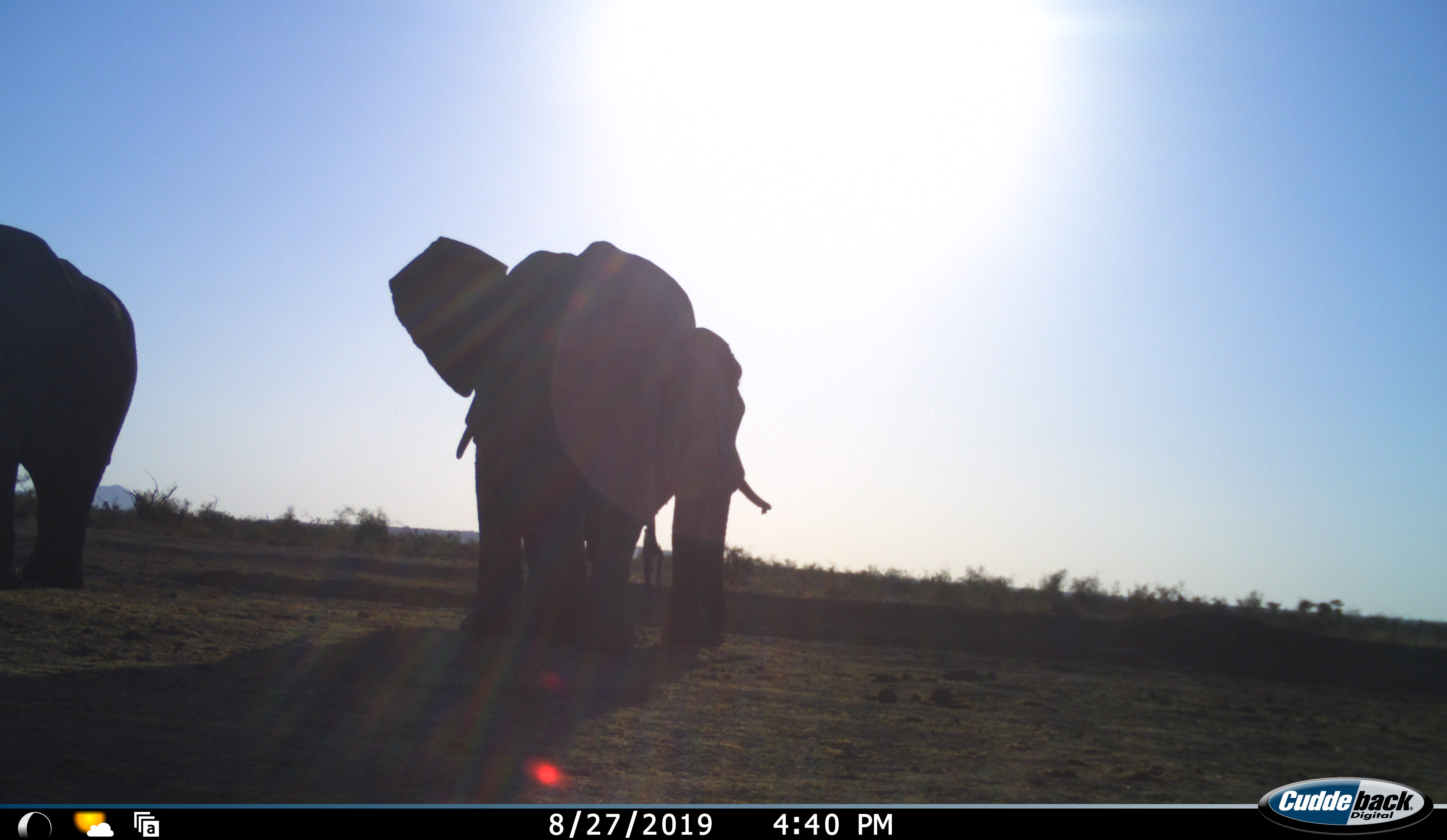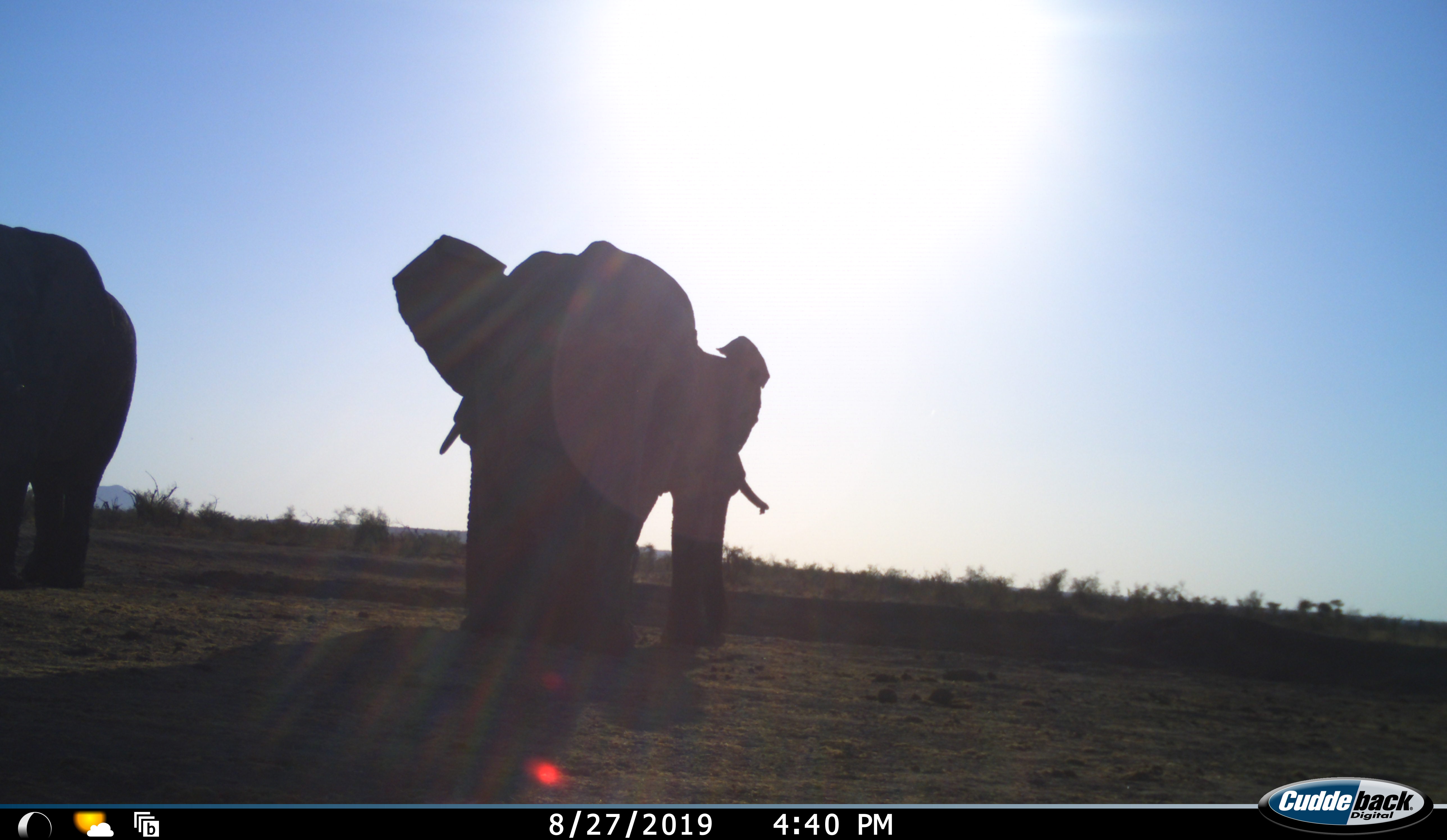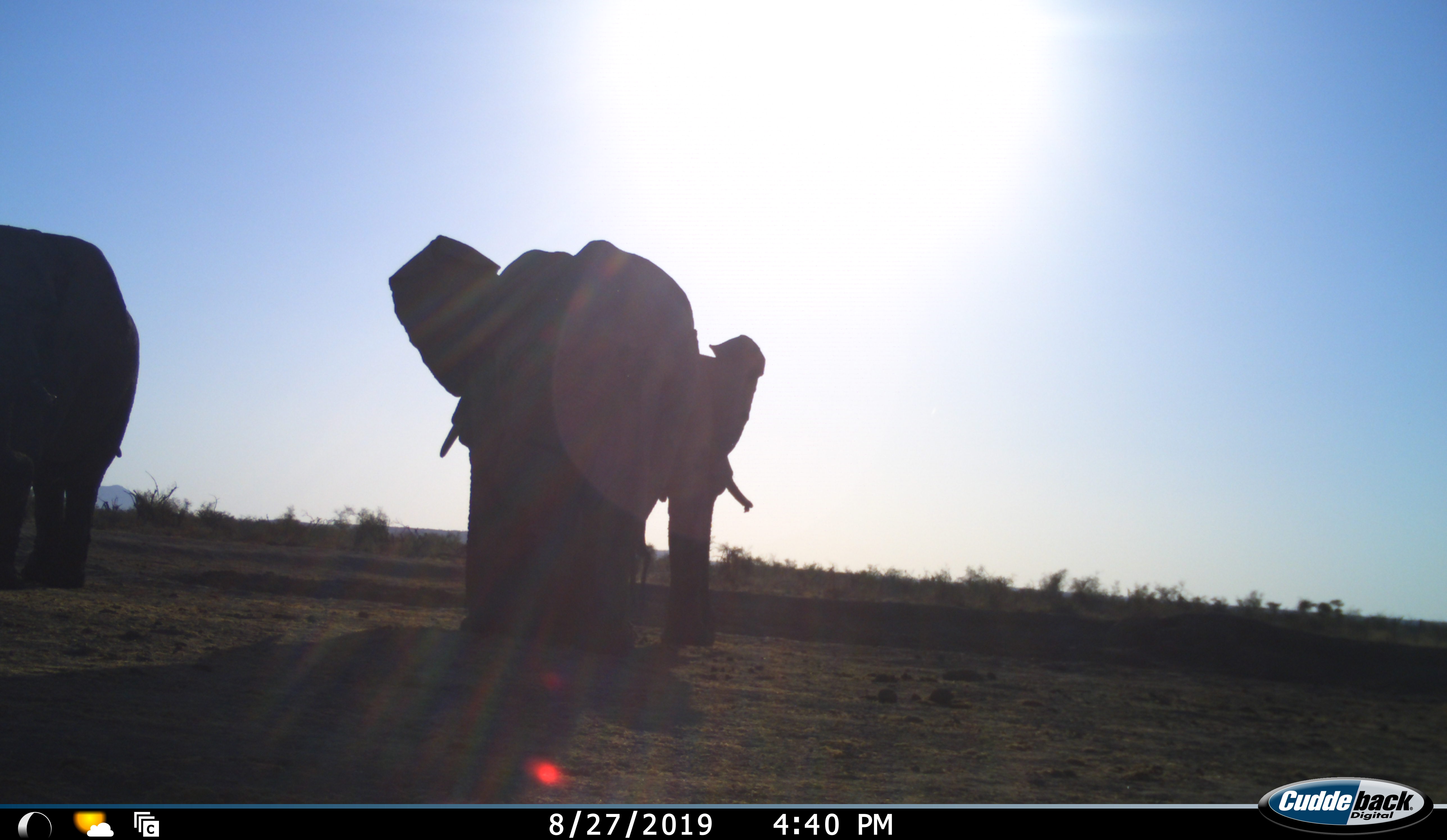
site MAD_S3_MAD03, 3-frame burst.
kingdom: Animalia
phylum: Chordata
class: Mammalia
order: Proboscidea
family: Elephantidae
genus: Loxodonta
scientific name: Loxodonta africana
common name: african bush elephant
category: elephant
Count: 3.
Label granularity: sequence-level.